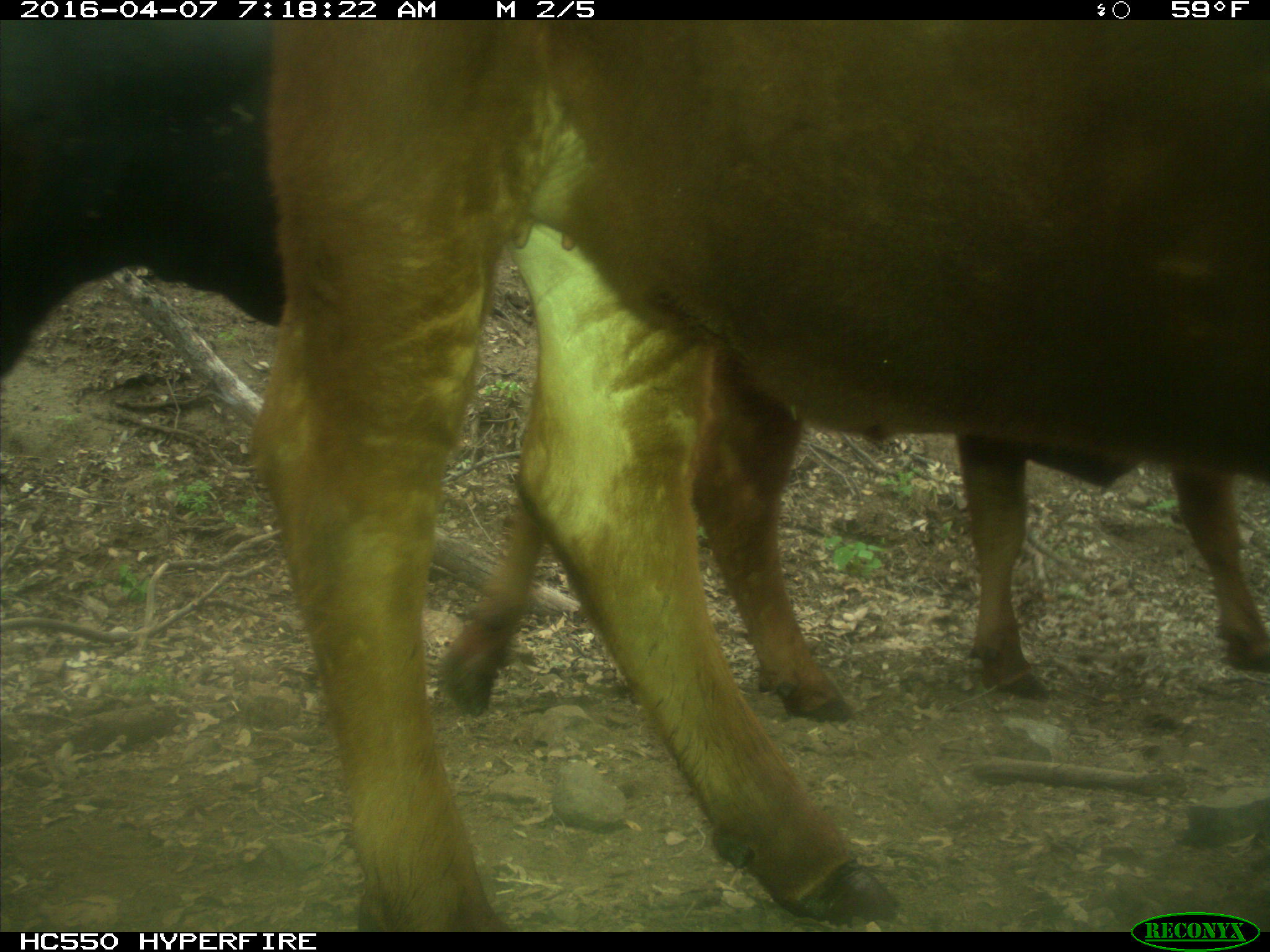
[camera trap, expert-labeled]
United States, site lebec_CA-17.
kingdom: Animalia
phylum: Chordata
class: Mammalia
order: Artiodactyla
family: Bovidae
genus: Bos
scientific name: Bos taurus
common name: domestic cow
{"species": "Bos taurus (domestic cow)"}